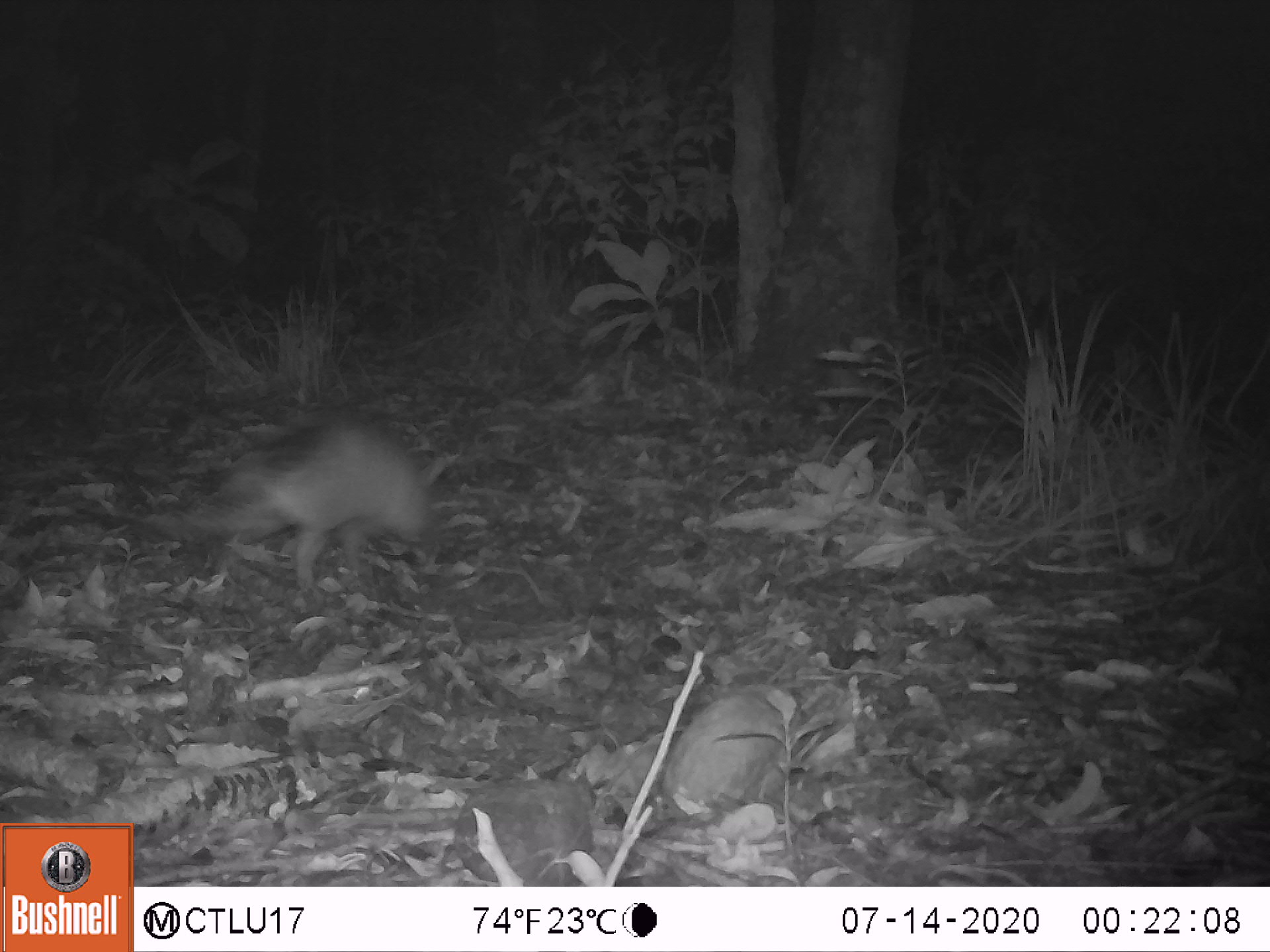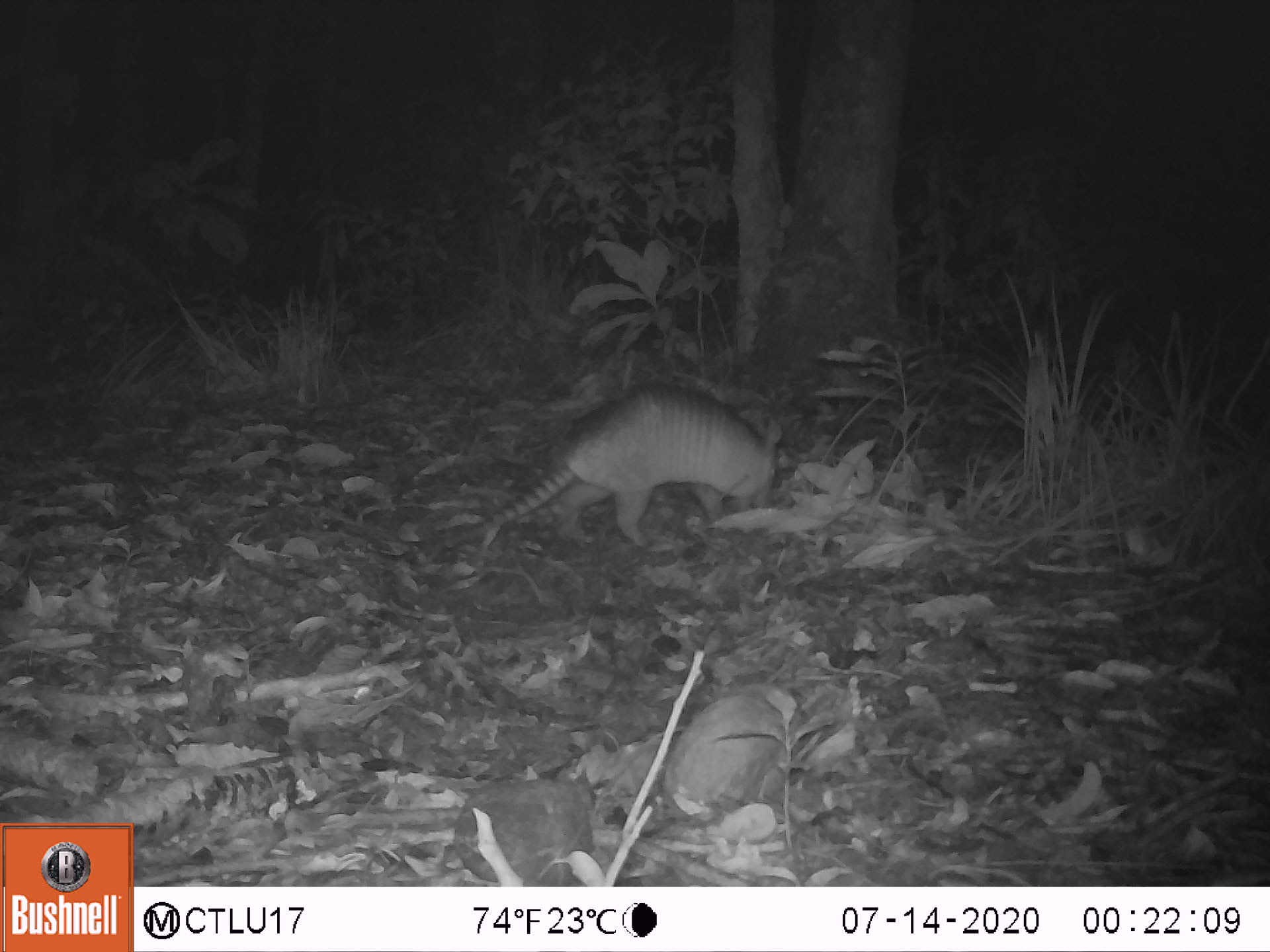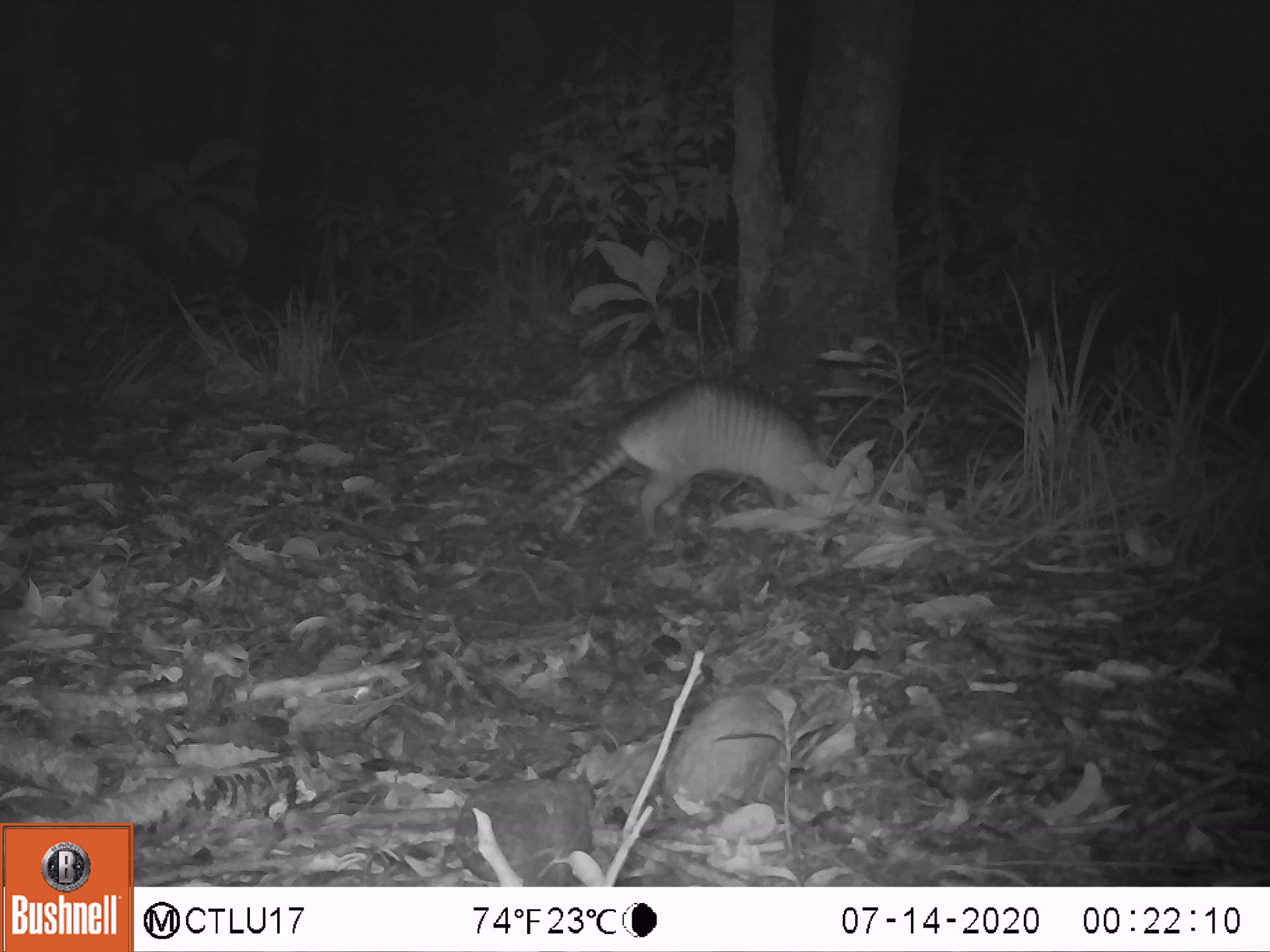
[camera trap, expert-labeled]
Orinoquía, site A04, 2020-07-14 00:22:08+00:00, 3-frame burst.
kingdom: Animalia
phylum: Chordata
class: Mammalia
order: Cingulata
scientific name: Cingulata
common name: armadillo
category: unknown armadillo